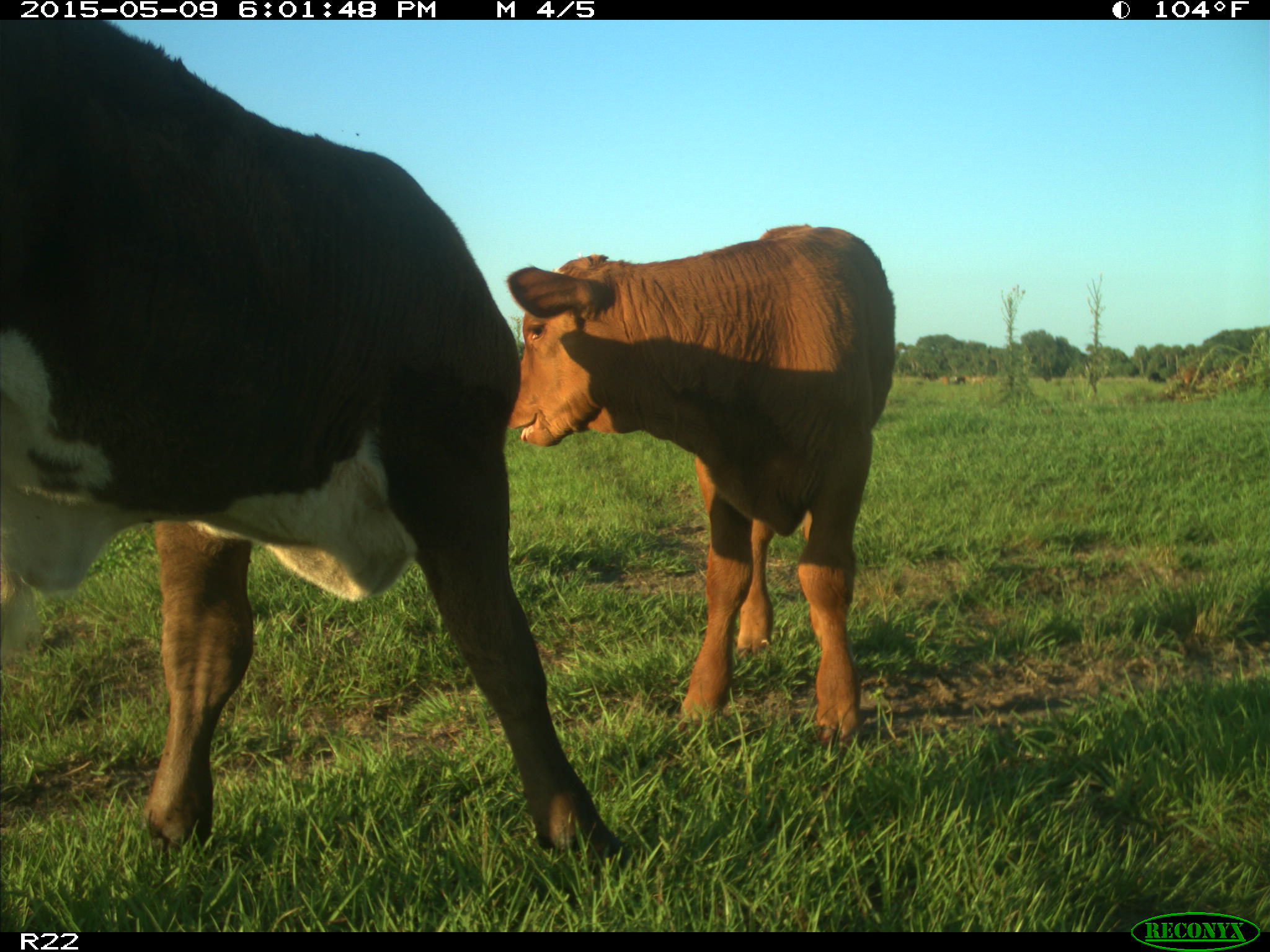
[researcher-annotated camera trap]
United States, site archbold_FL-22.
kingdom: Animalia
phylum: Chordata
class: Mammalia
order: Artiodactyla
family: Bovidae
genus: Bos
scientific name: Bos taurus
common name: domestic cow